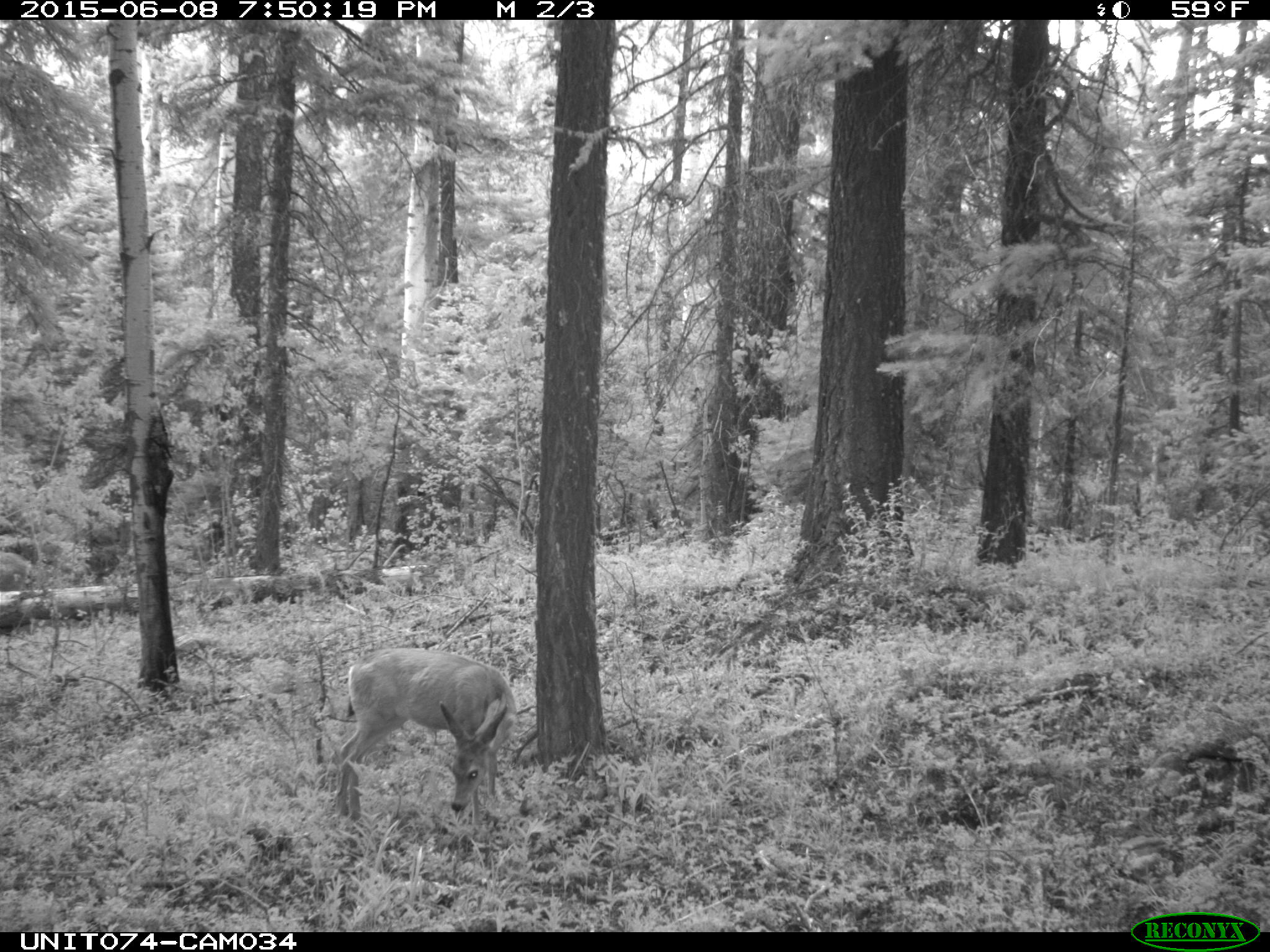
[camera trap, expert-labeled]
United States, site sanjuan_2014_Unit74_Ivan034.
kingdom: Animalia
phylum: Chordata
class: Mammalia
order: Artiodactyla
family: Cervidae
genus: Odocoileus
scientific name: Odocoileus hemionus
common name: mule deer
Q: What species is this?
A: Odocoileus hemionus (mule deer).